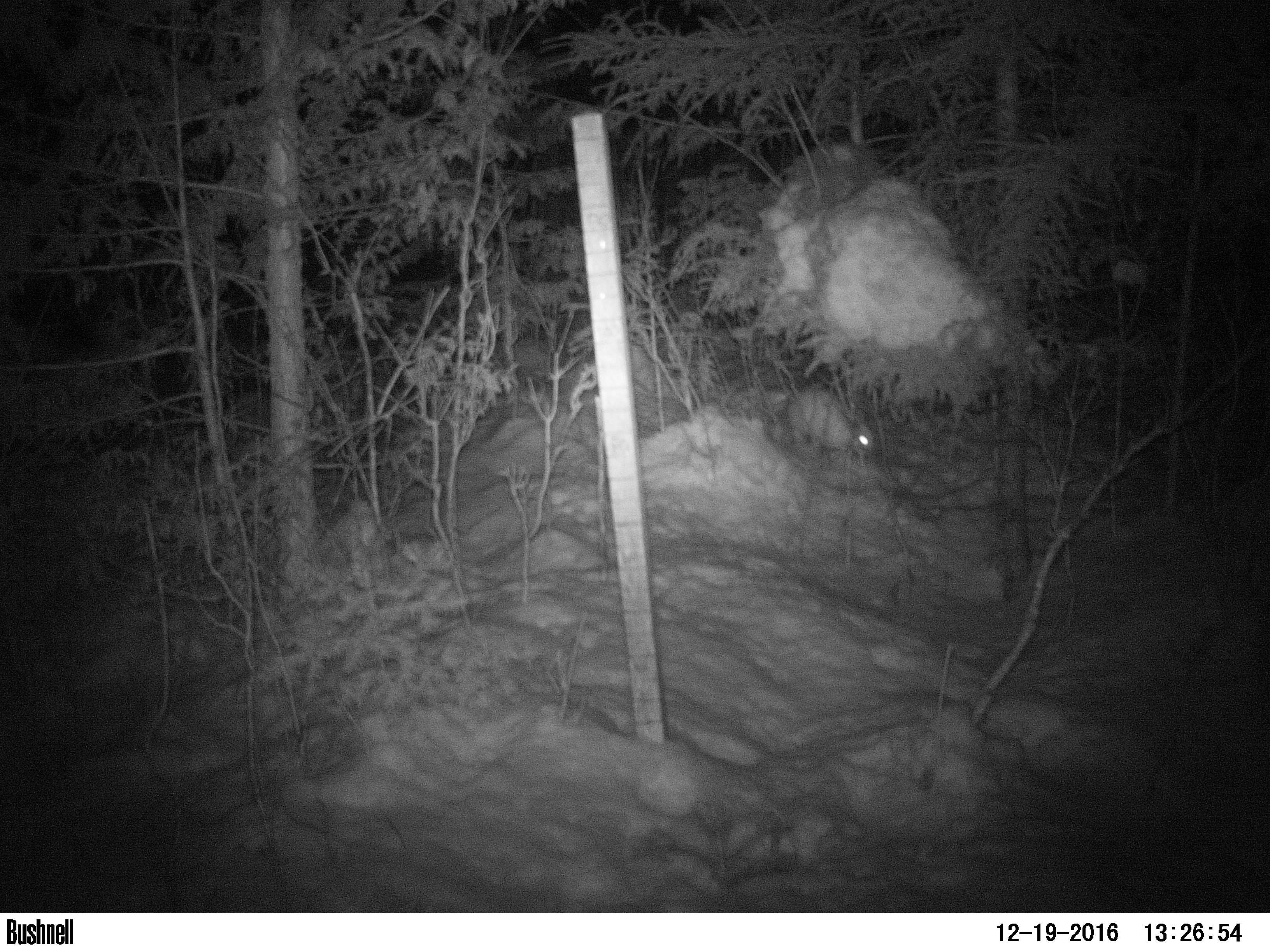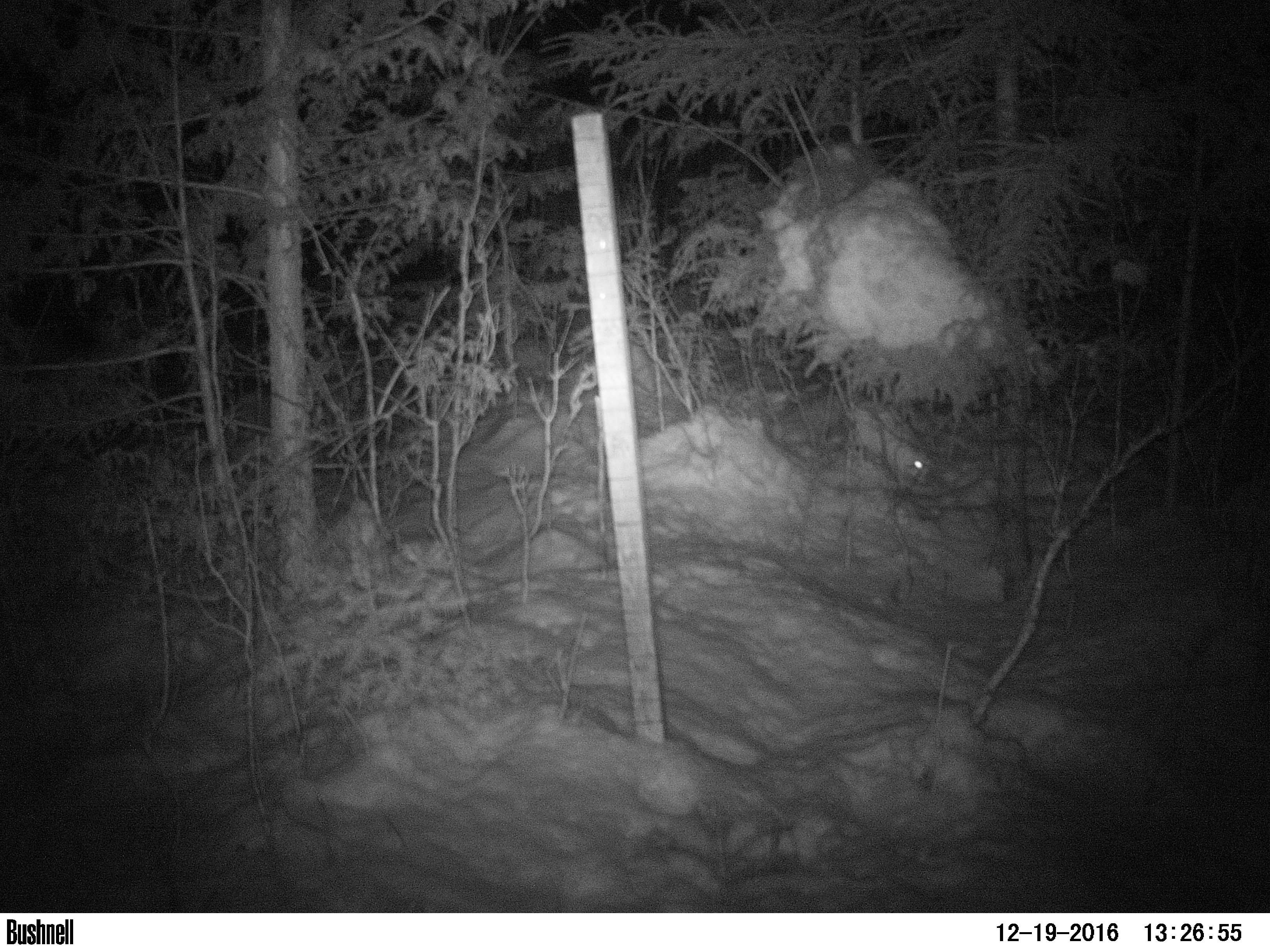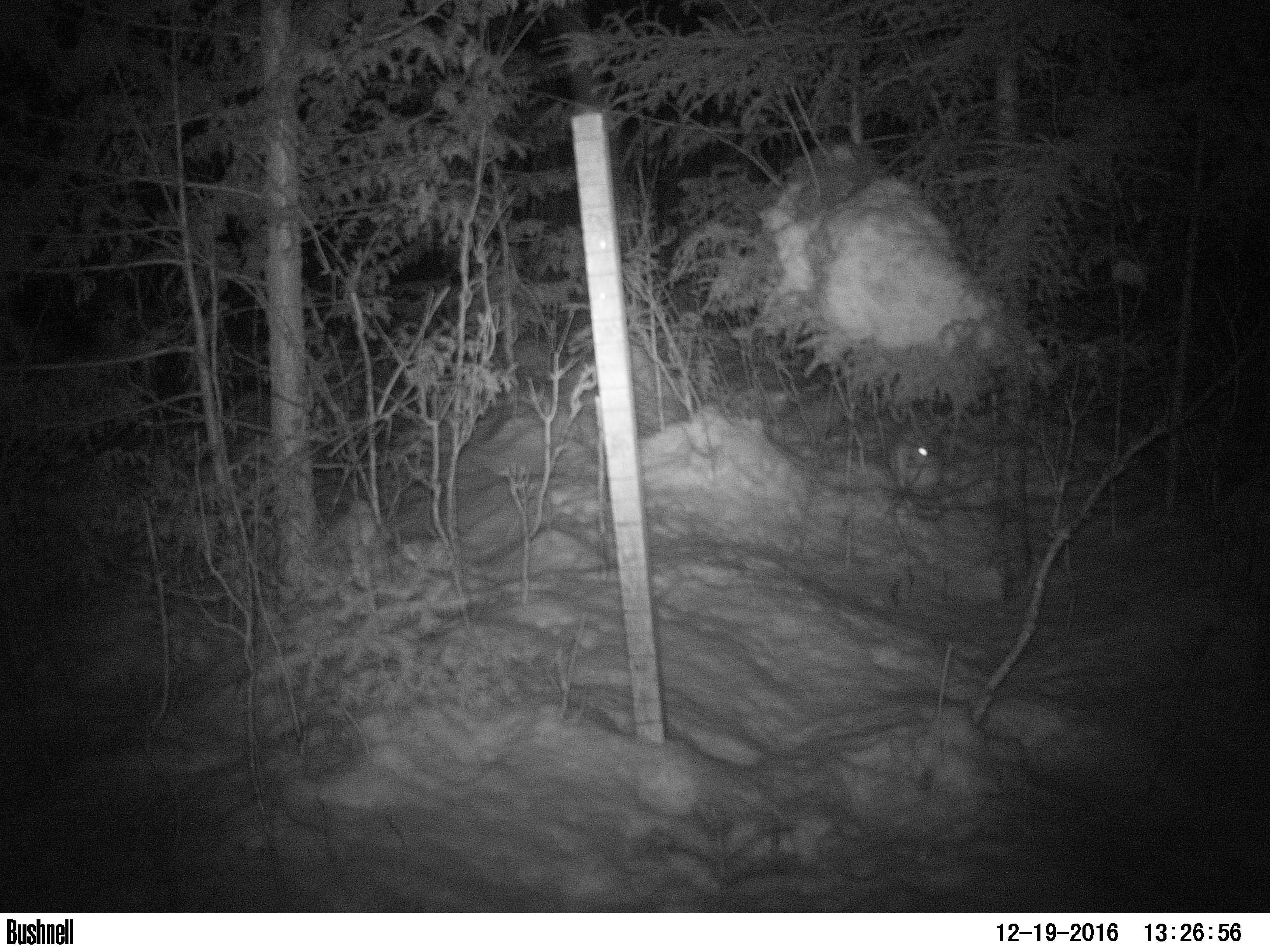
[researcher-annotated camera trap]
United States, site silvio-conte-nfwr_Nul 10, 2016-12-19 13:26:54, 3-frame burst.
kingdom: Animalia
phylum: Chordata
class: Mammalia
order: Lagomorpha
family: Leporidae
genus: Lepus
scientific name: Lepus americanus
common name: snowshoe hare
Snowshoe hare (Lepus americanus).